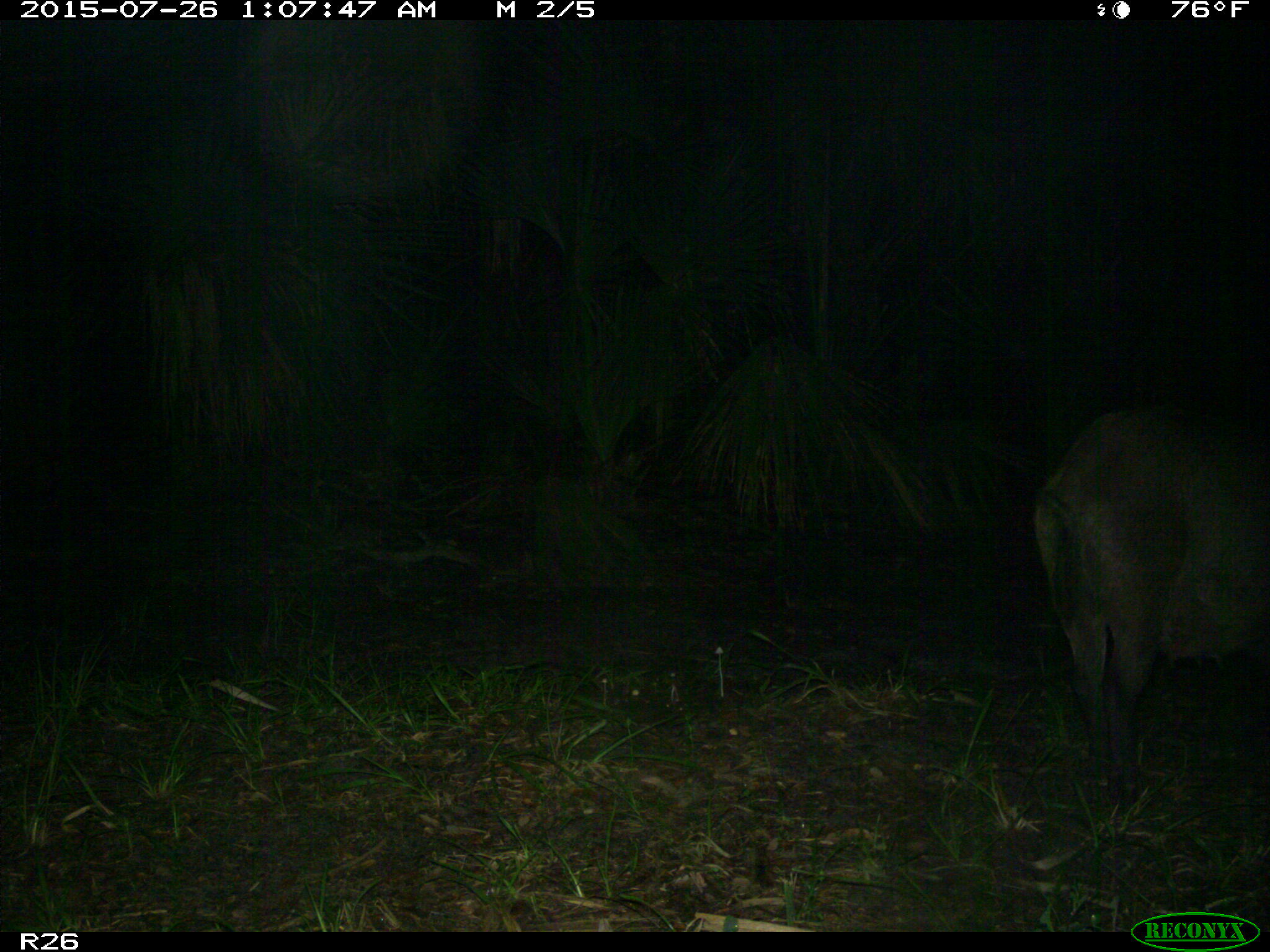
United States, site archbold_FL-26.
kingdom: Animalia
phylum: Chordata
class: Mammalia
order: Artiodactyla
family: Suidae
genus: Sus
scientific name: Sus scrofa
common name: wild boar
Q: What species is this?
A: Sus scrofa (wild boar).